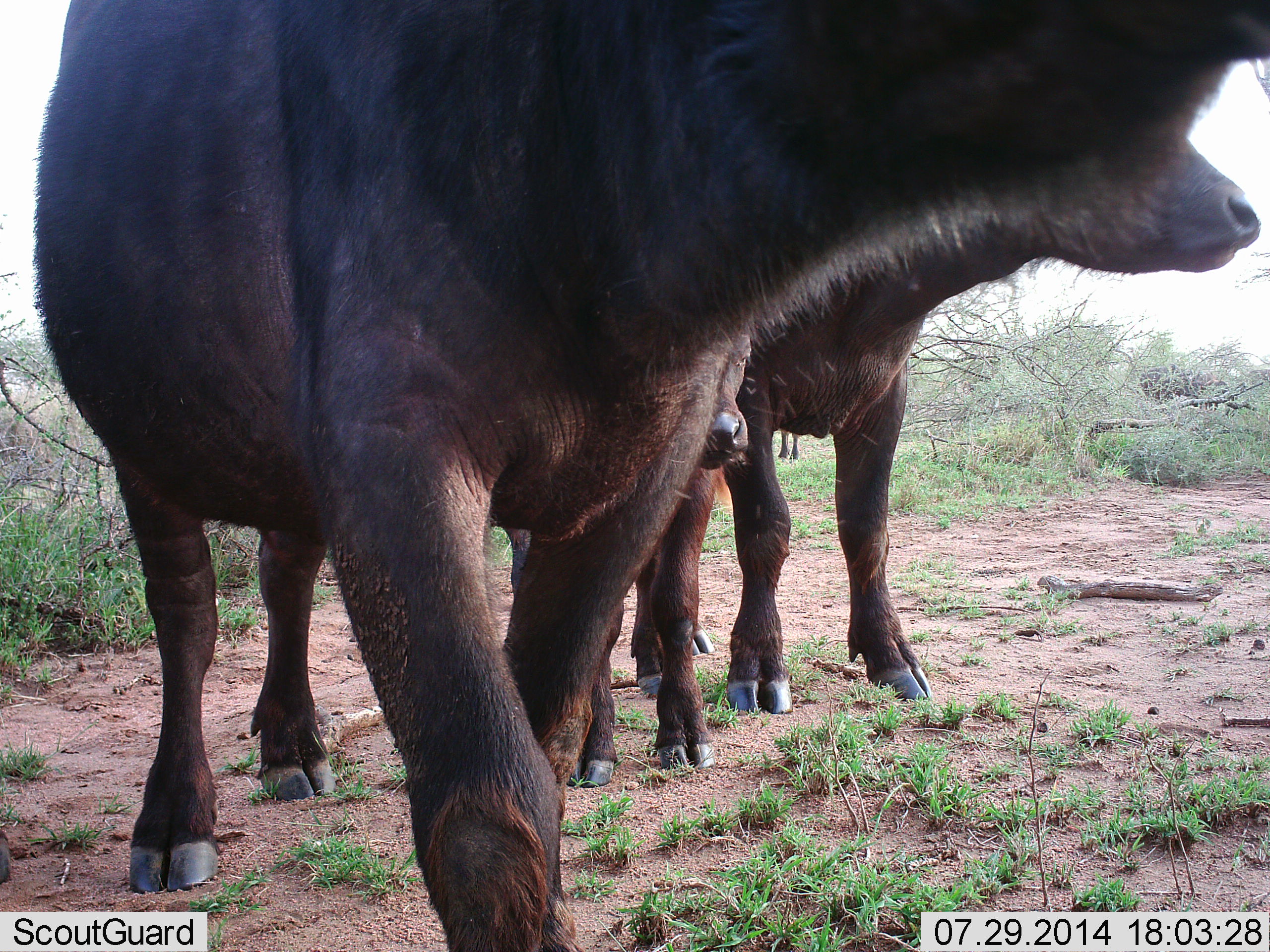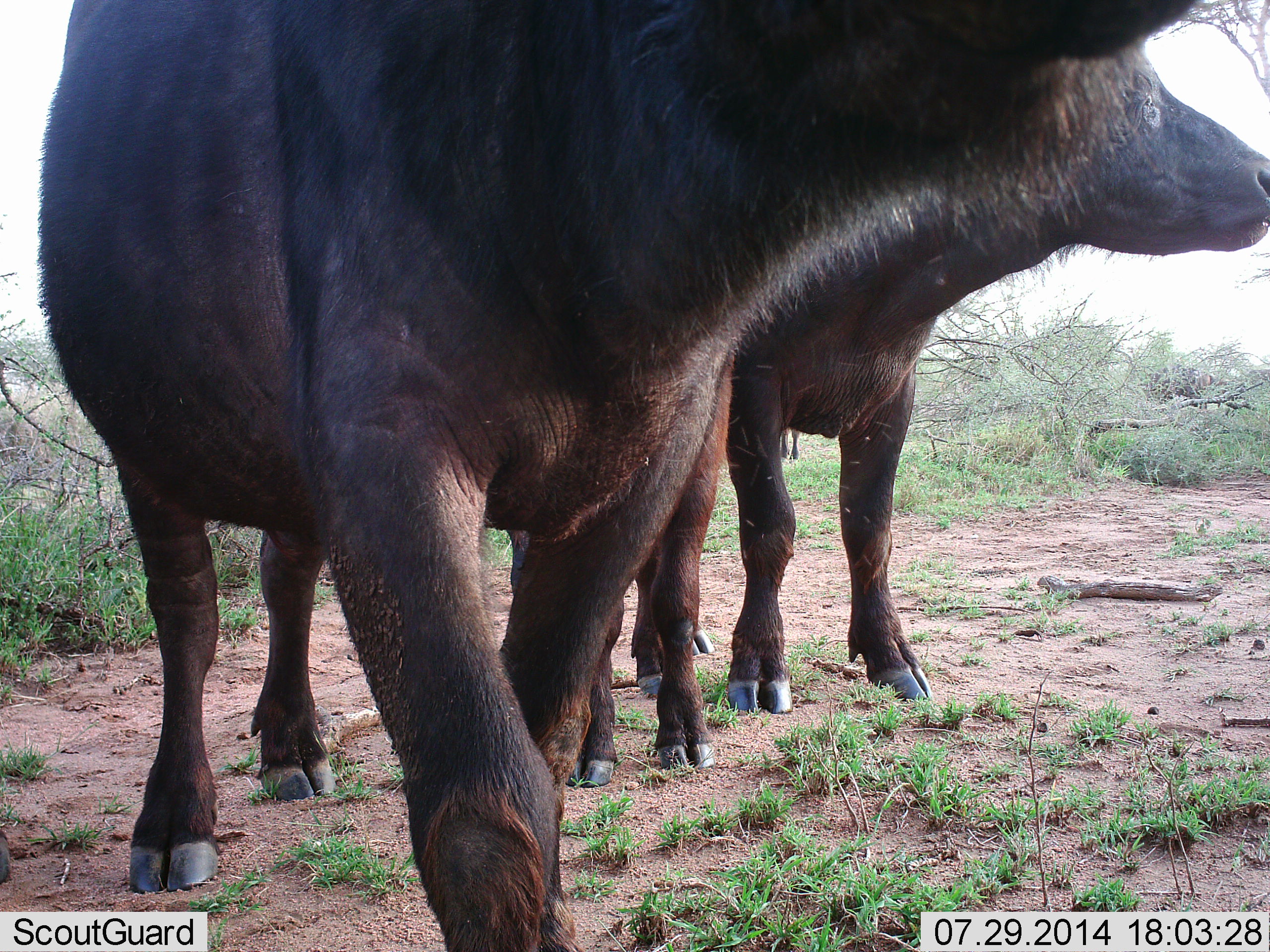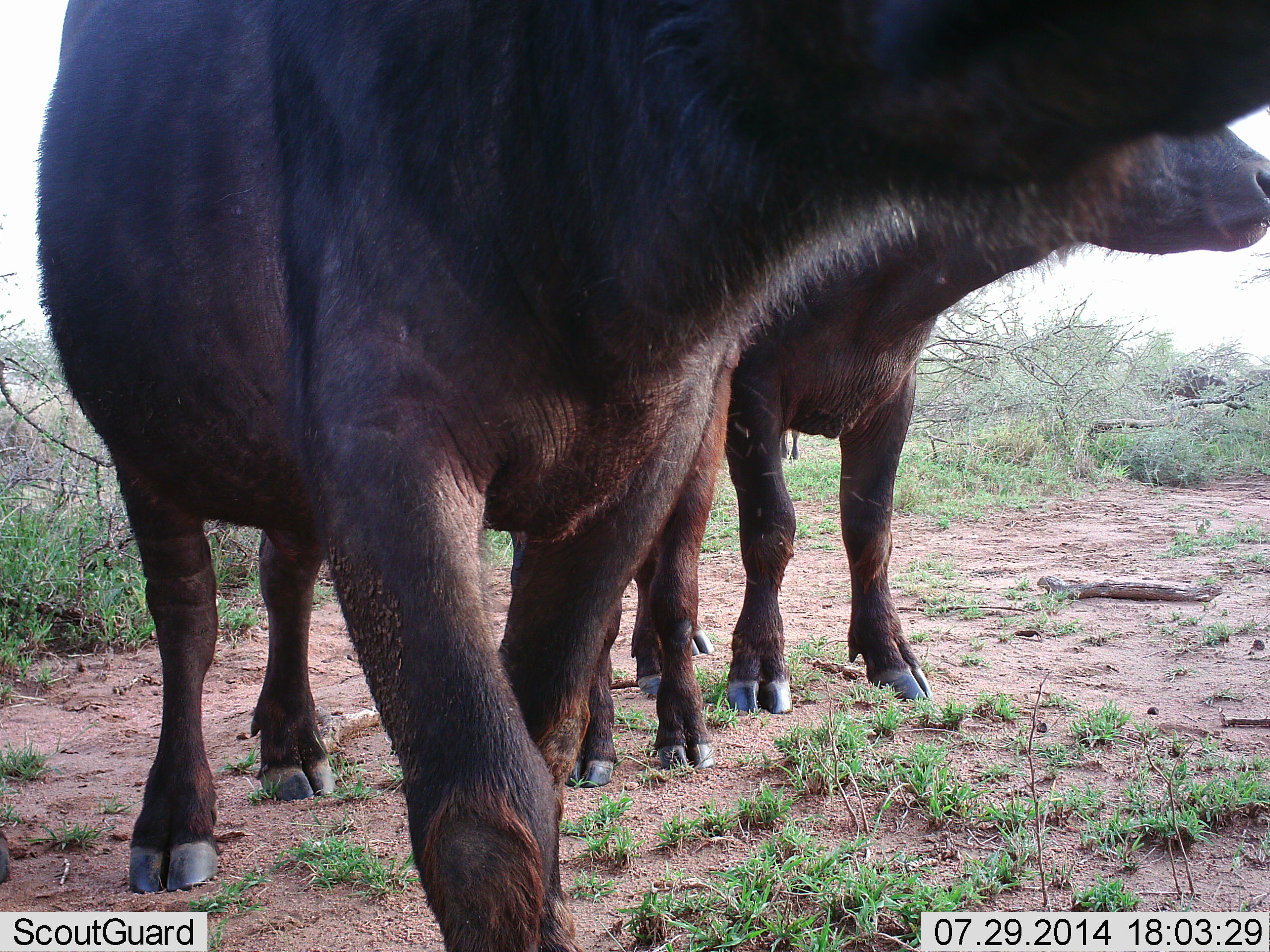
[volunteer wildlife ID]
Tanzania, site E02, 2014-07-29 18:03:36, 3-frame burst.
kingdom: Animalia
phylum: Chordata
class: Mammalia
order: Artiodactyla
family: Bovidae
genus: Syncerus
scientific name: Syncerus caffer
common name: cape buffalo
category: buffalo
Buffalo (cape buffalo) (Syncerus caffer), count 3. Behavior (volunteer vote fractions): standing 91%, resting 0%, moving 18%, interacting 9%. Young present (vote fraction): 18%. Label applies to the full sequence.